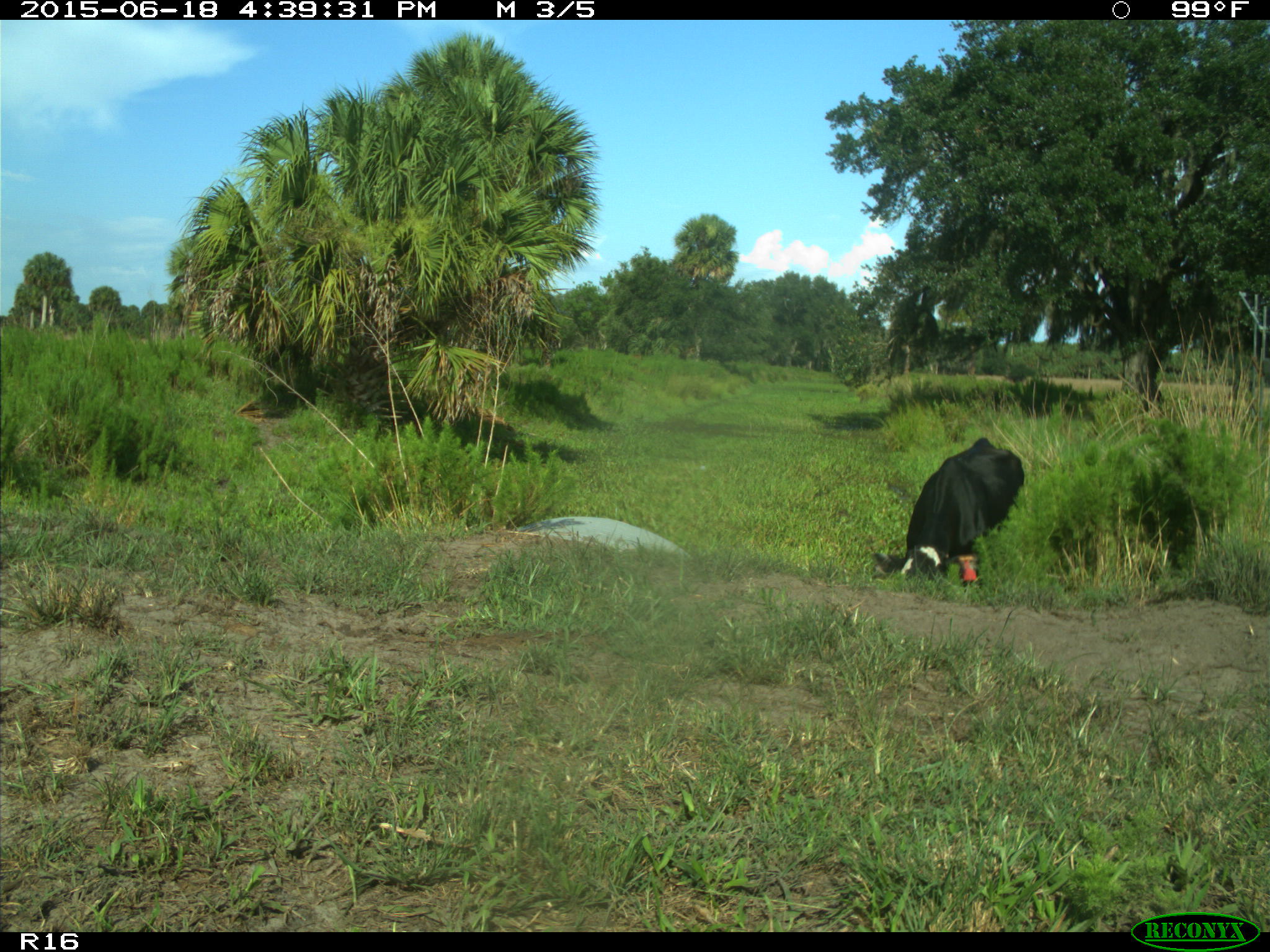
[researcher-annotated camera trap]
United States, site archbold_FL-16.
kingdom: Animalia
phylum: Chordata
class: Mammalia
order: Artiodactyla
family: Bovidae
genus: Bos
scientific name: Bos taurus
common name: domestic cow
Bos taurus (domestic cow).